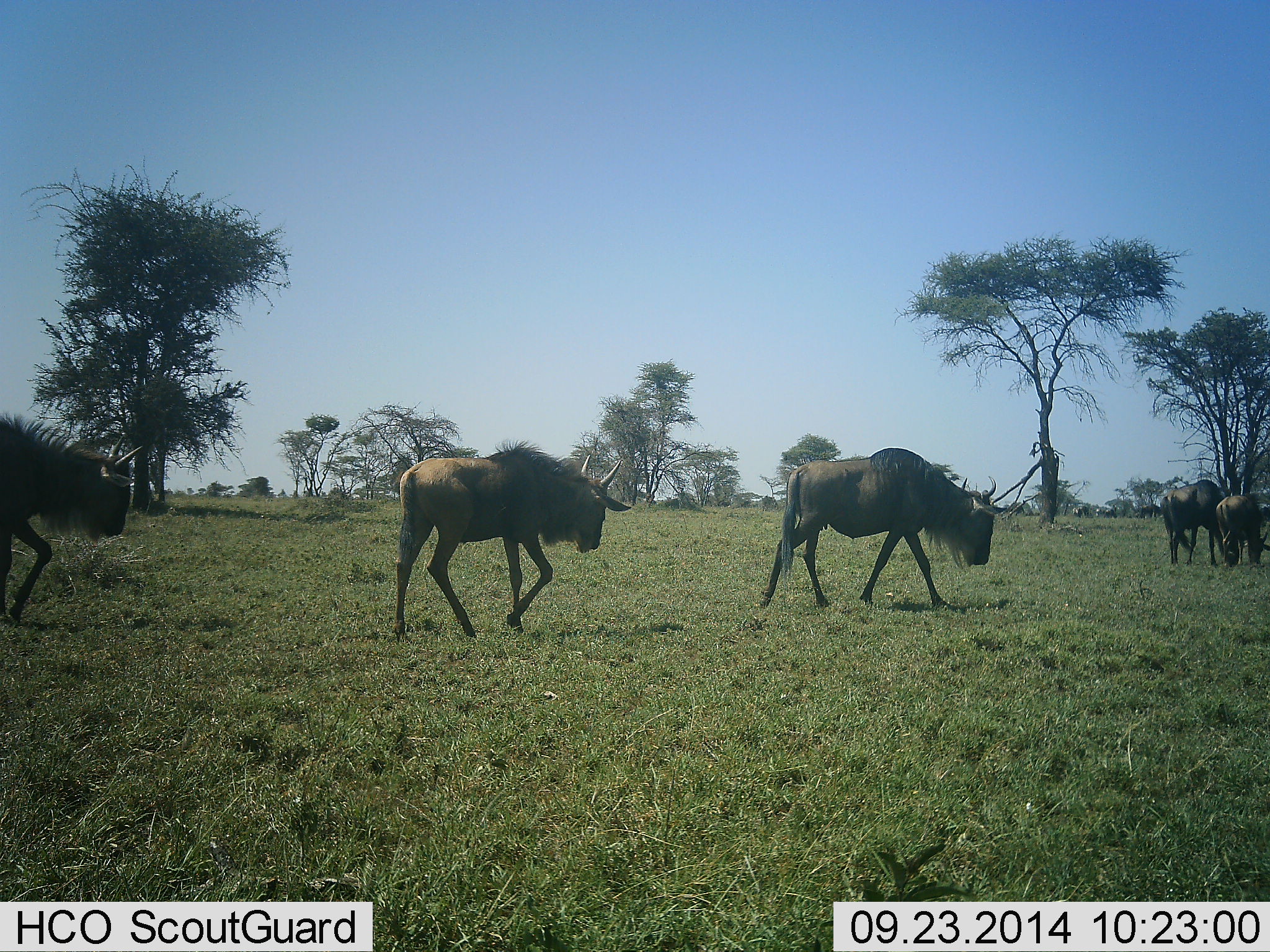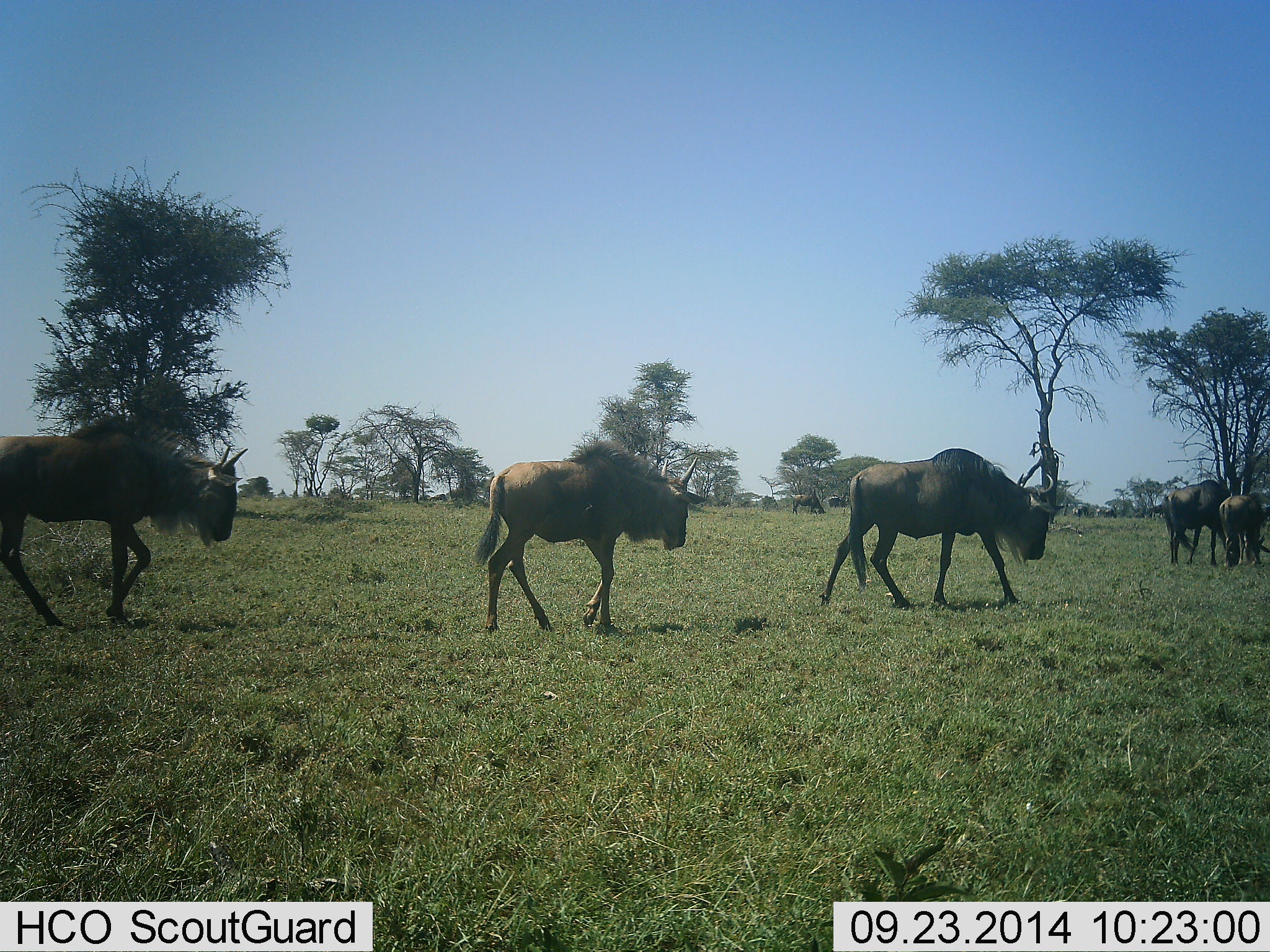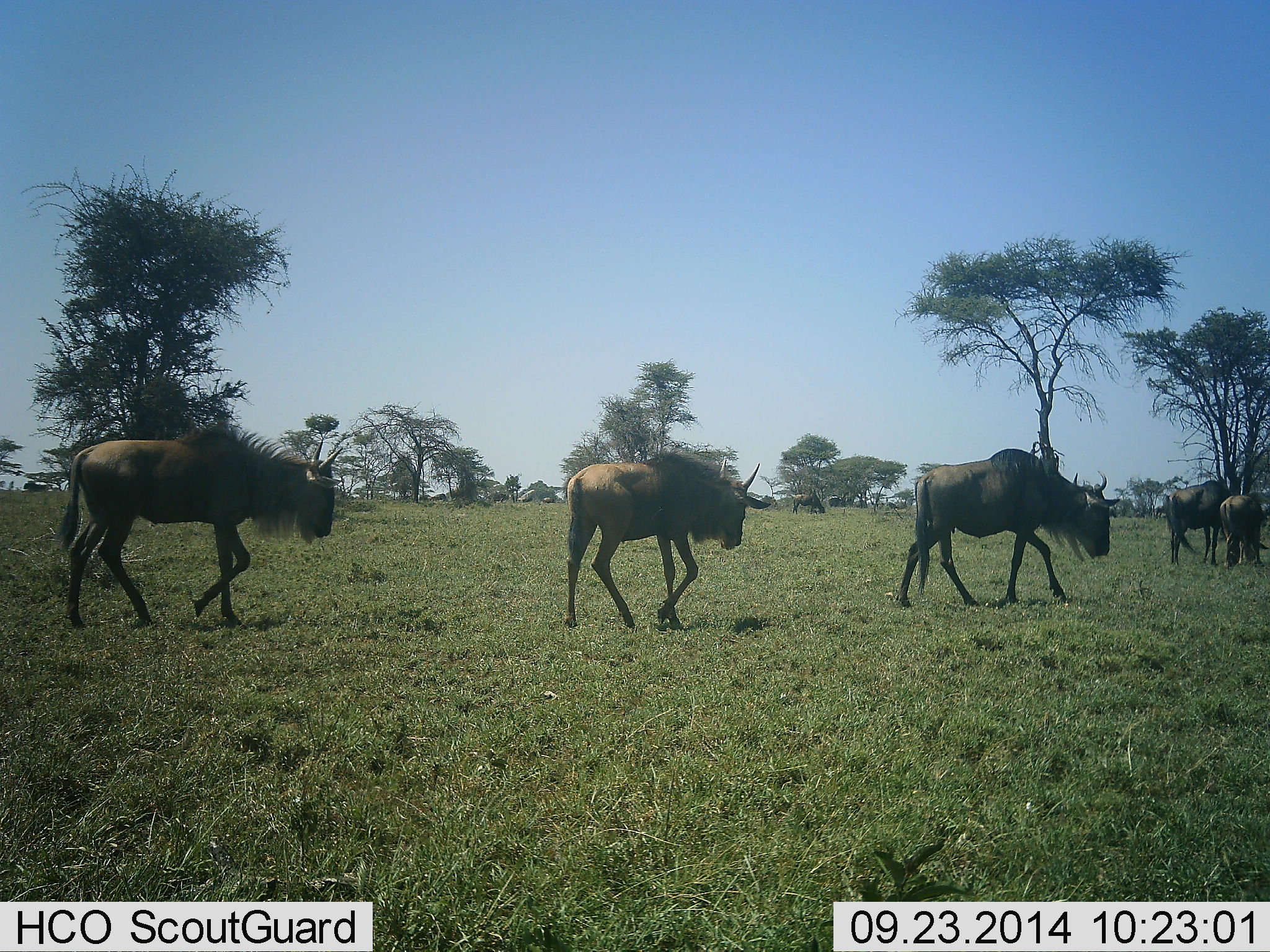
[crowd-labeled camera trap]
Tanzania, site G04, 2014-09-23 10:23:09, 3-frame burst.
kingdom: Animalia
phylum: Chordata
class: Mammalia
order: Artiodactyla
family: Bovidae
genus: Connochaetes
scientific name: Connochaetes taurinus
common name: blue wildebeest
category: wildebeest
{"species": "wildebeest (blue wildebeest) (Connochaetes taurinus)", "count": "6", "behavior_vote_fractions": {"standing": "20%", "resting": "0%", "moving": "100%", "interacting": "0%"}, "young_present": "20%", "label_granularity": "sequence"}